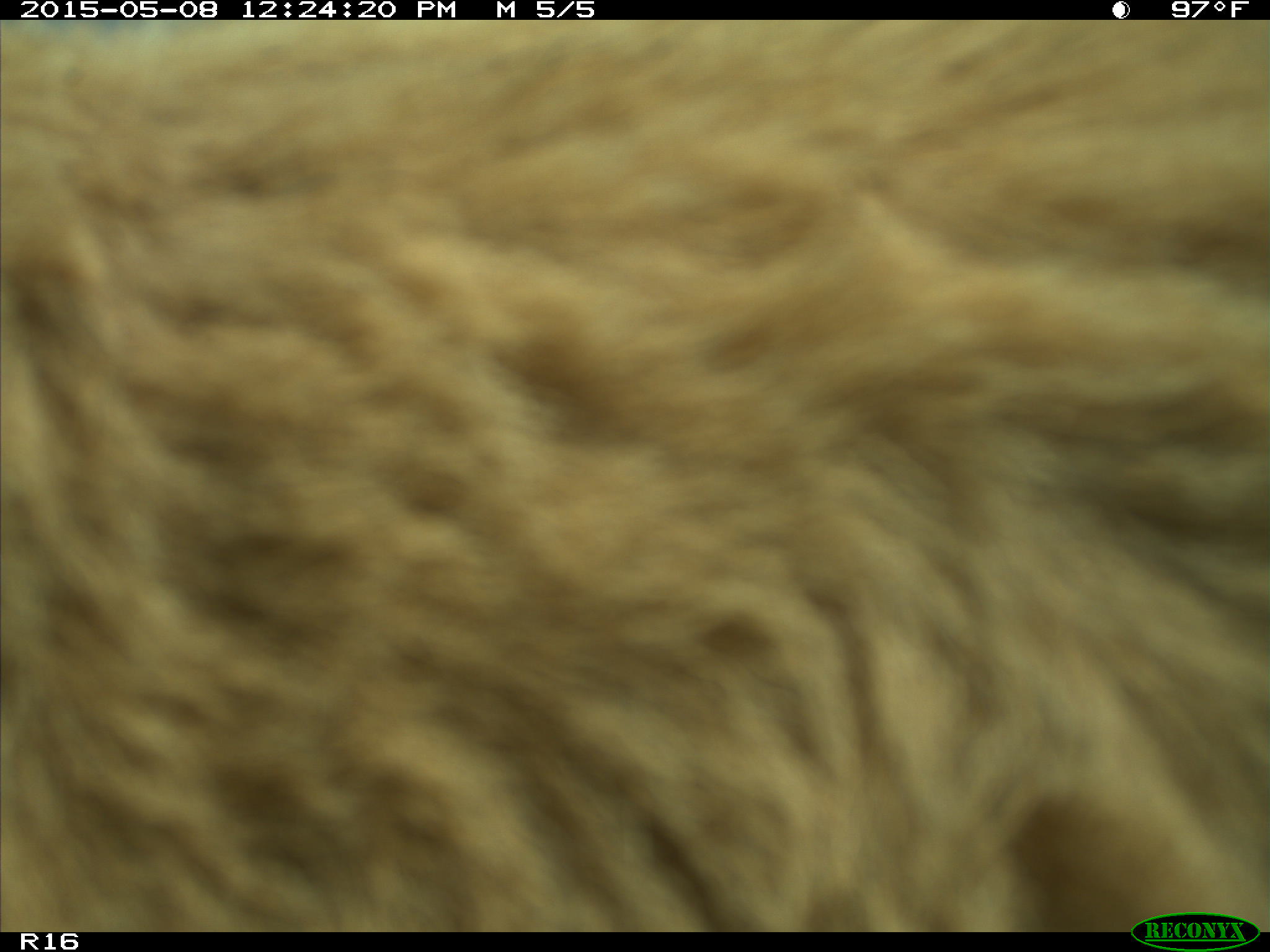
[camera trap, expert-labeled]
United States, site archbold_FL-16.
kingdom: Animalia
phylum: Chordata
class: Mammalia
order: Cingulata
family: Dasypodidae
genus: Dasypus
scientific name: Dasypus novemcinctus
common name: nine-banded armadillo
Dasypus novemcinctus (nine-banded armadillo).